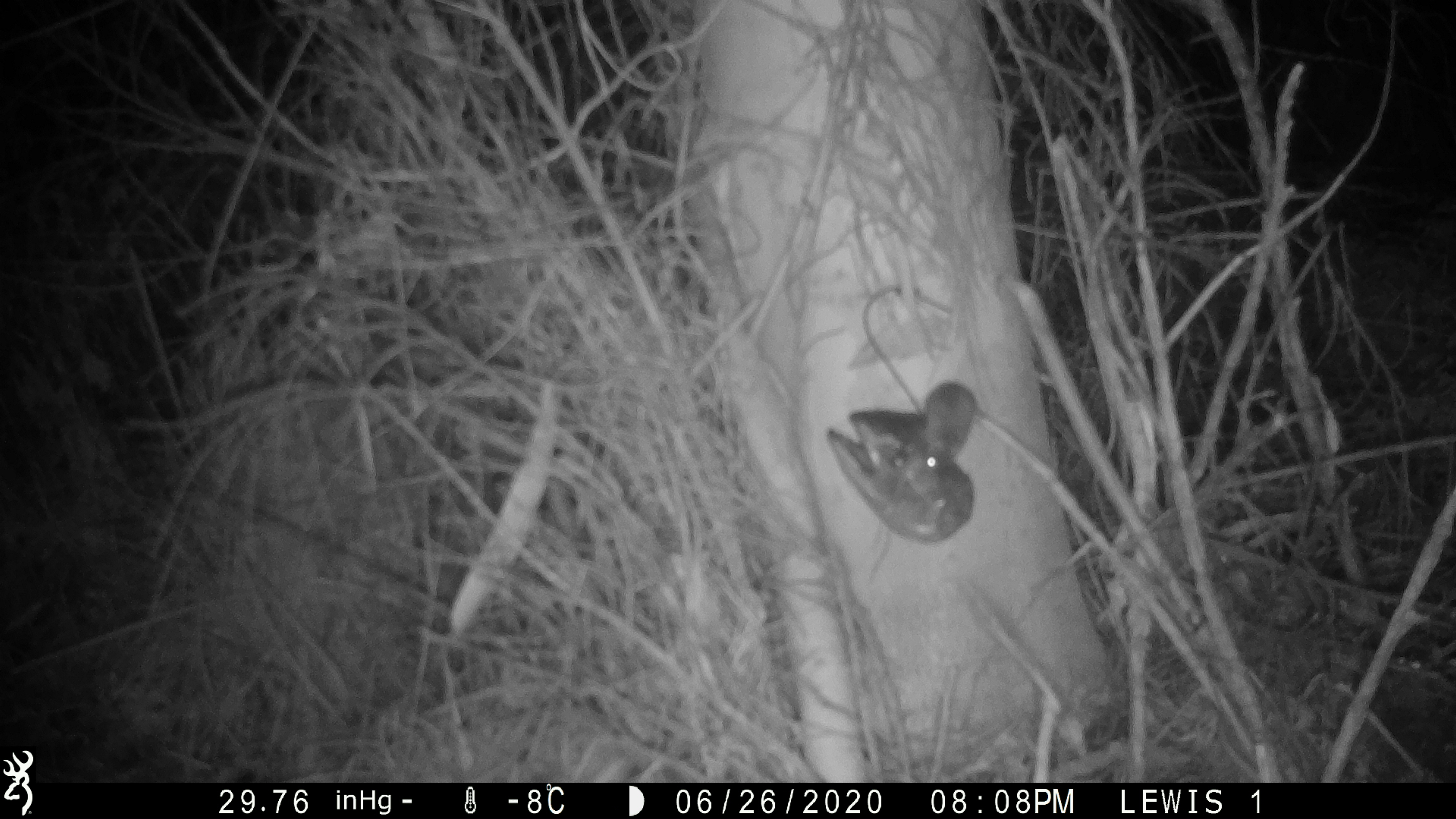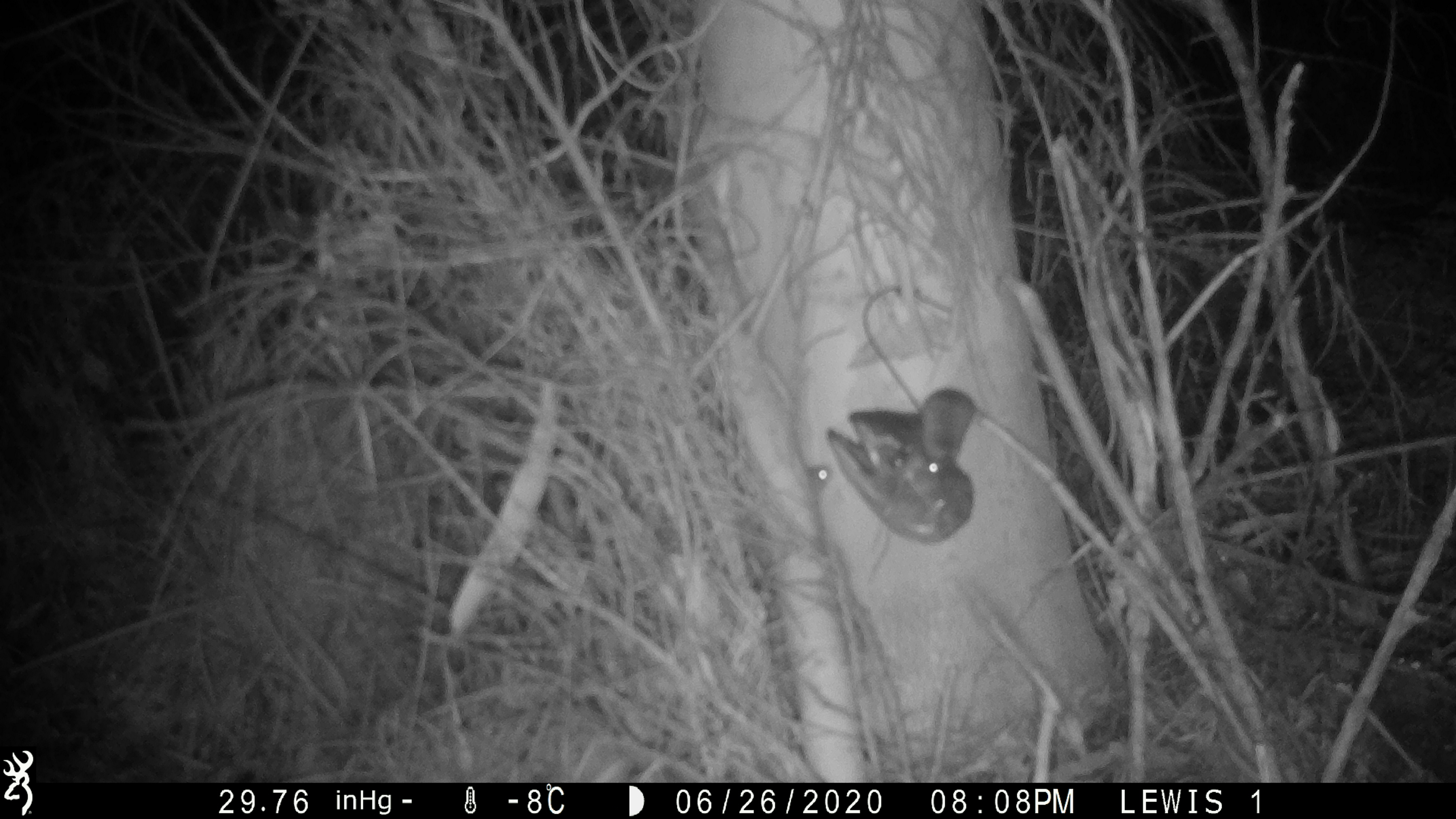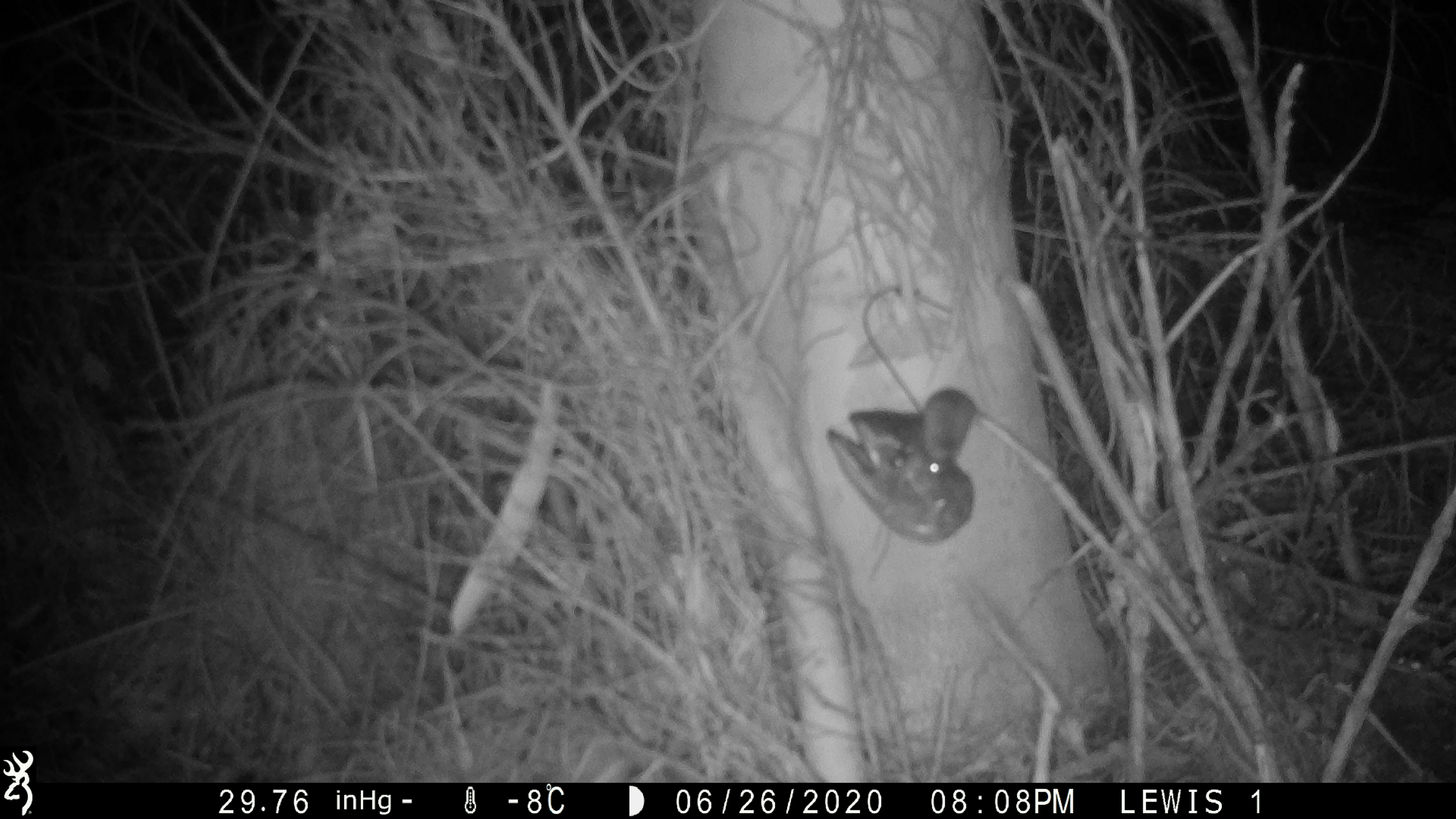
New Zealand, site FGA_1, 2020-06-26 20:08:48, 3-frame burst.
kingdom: Animalia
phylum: Chordata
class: Mammalia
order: Rodentia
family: Muridae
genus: Mus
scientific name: Mus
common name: mouse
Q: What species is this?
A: Mouse (Mus).